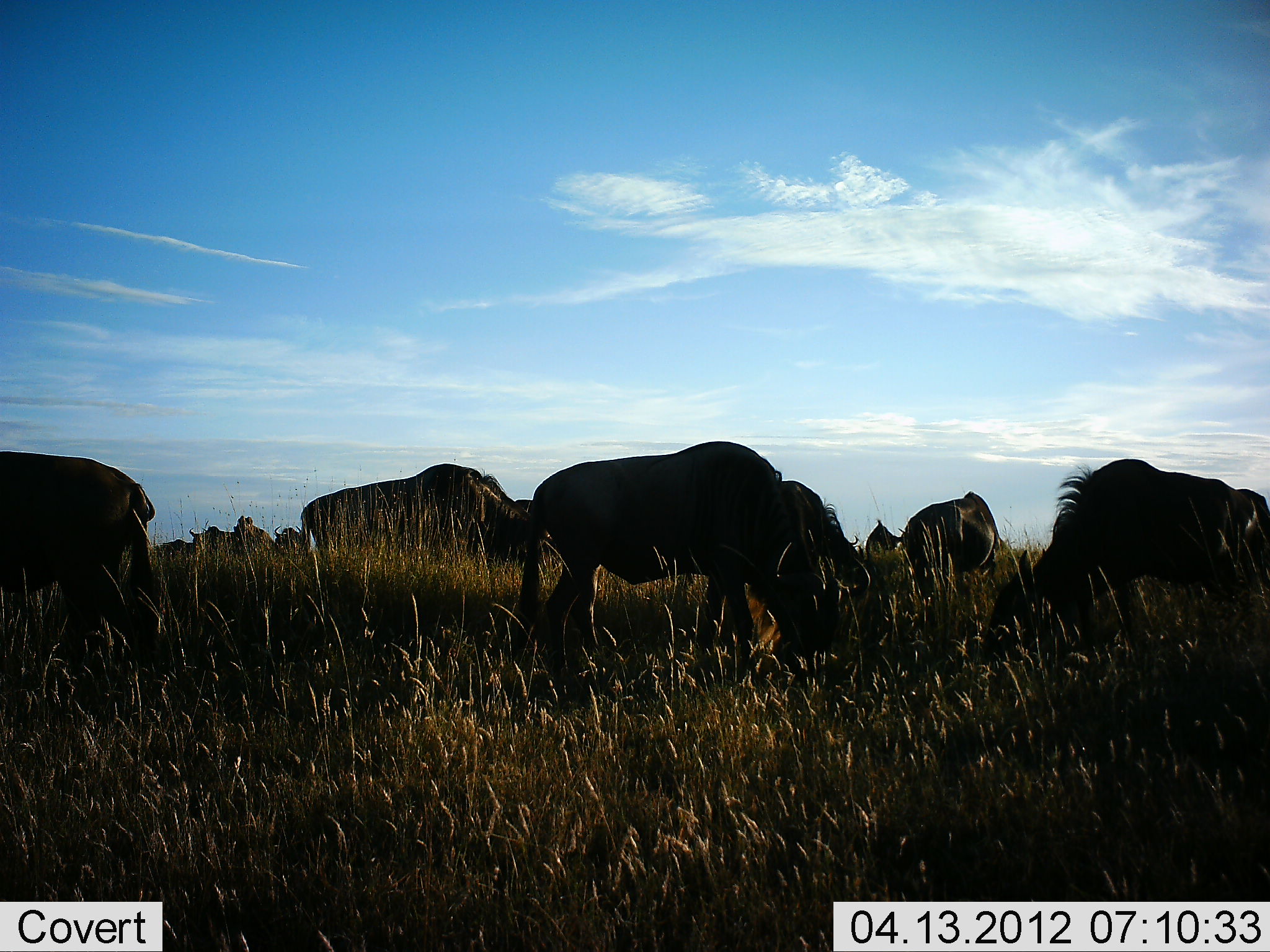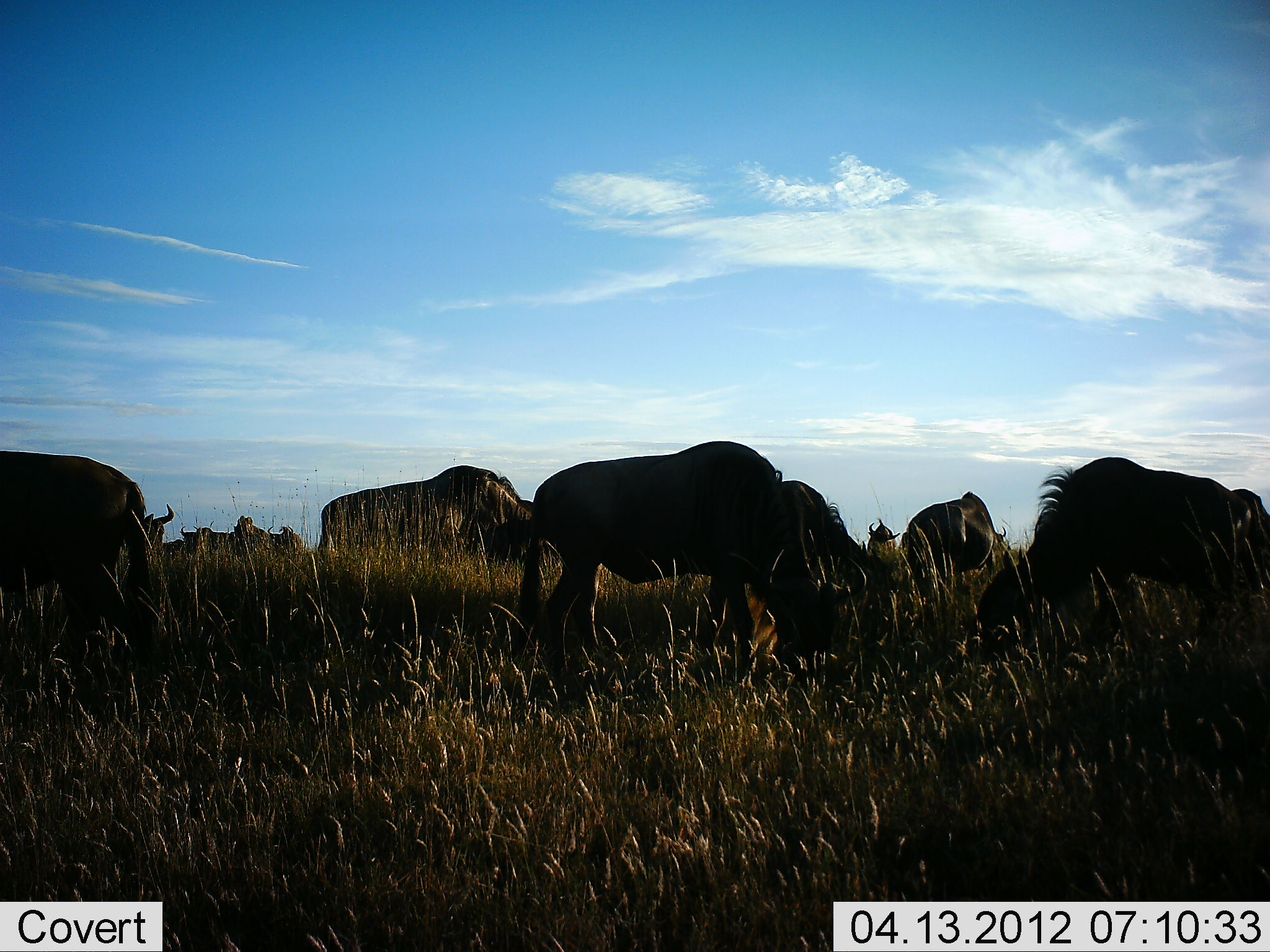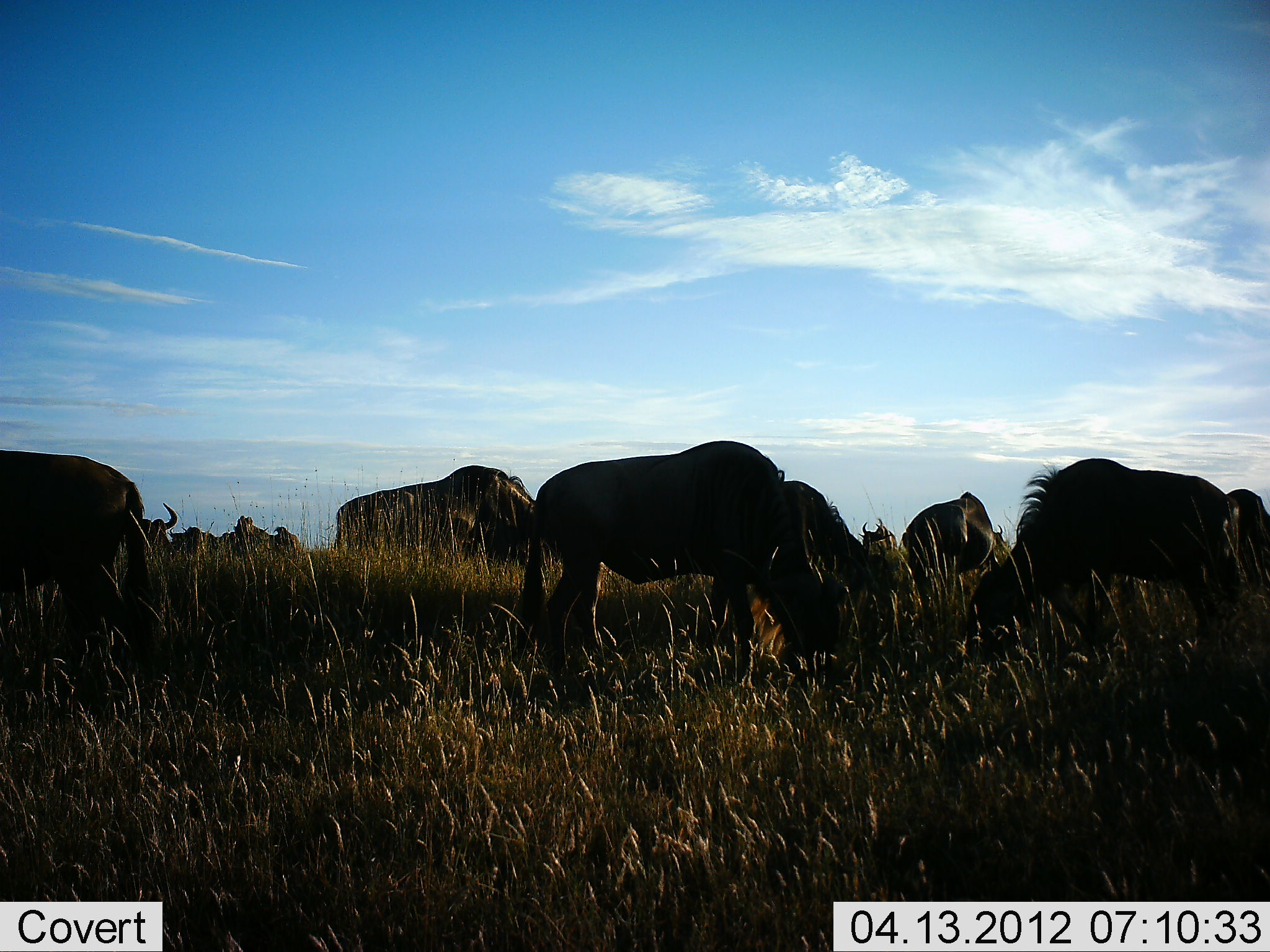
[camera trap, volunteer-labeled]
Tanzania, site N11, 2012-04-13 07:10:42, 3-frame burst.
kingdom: Animalia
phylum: Chordata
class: Mammalia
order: Artiodactyla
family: Bovidae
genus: Connochaetes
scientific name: Connochaetes taurinus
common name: blue wildebeest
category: wildebeest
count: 11-50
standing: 36%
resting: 9%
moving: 27%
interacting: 0%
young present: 9%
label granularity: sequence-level